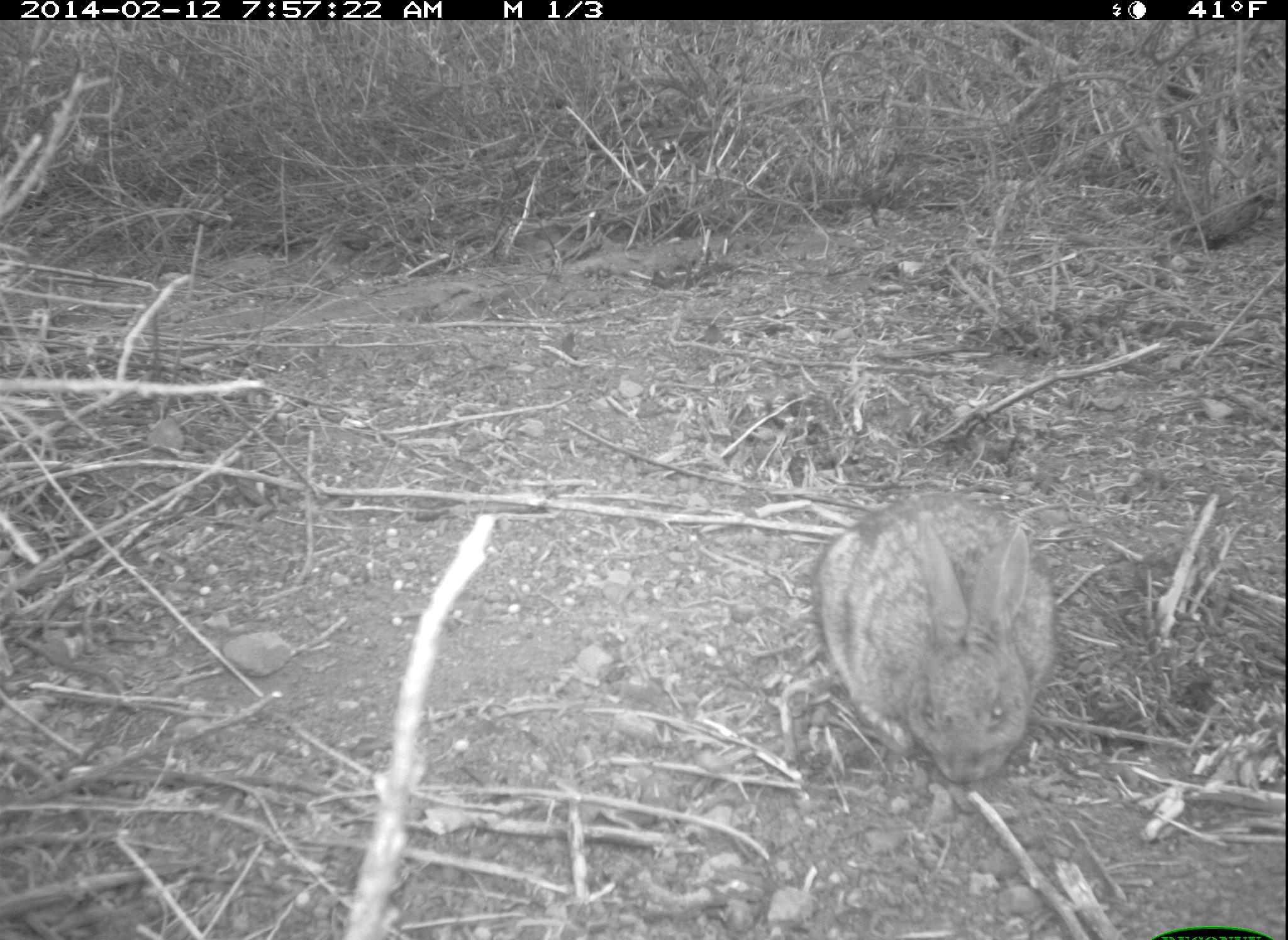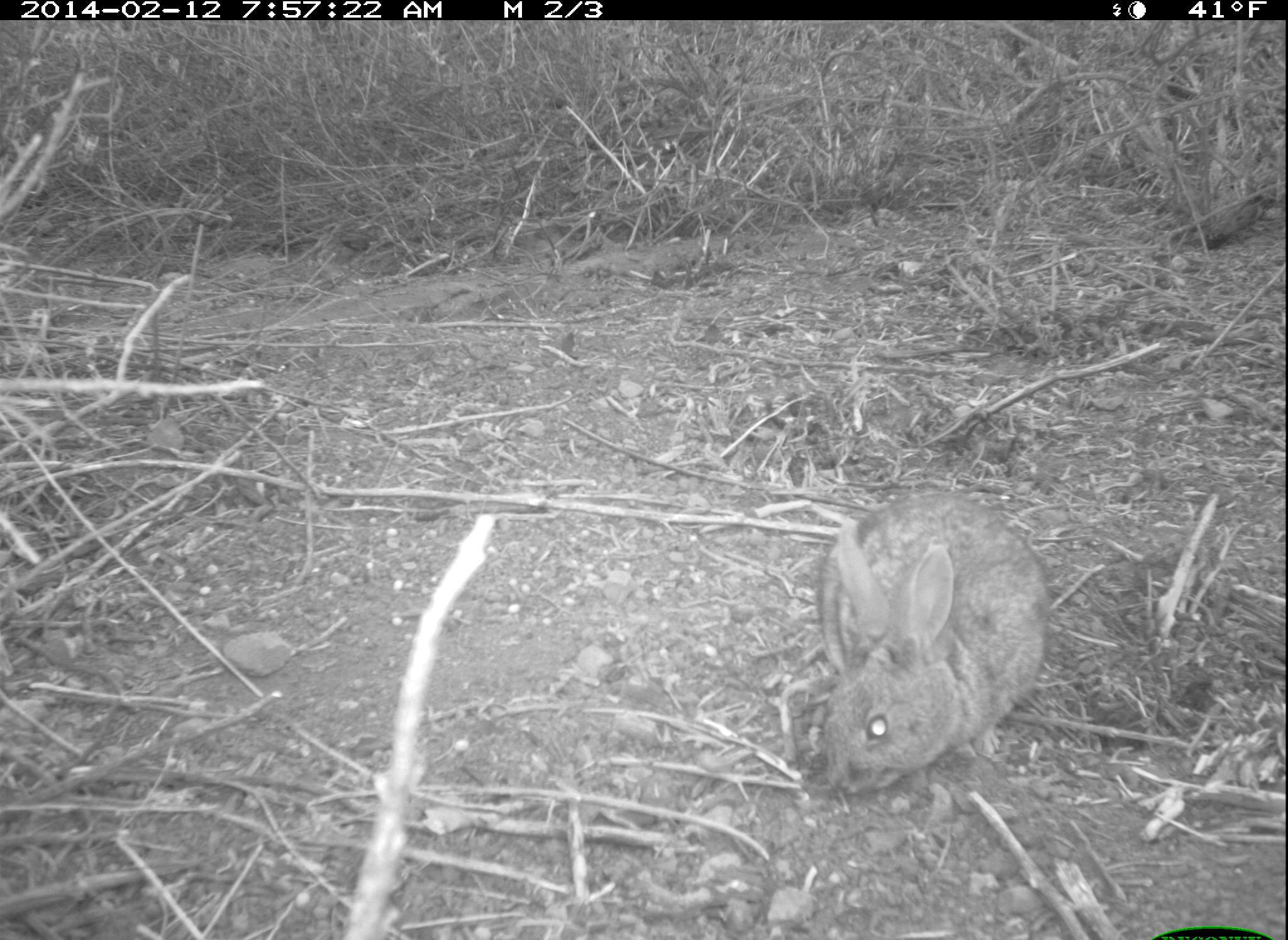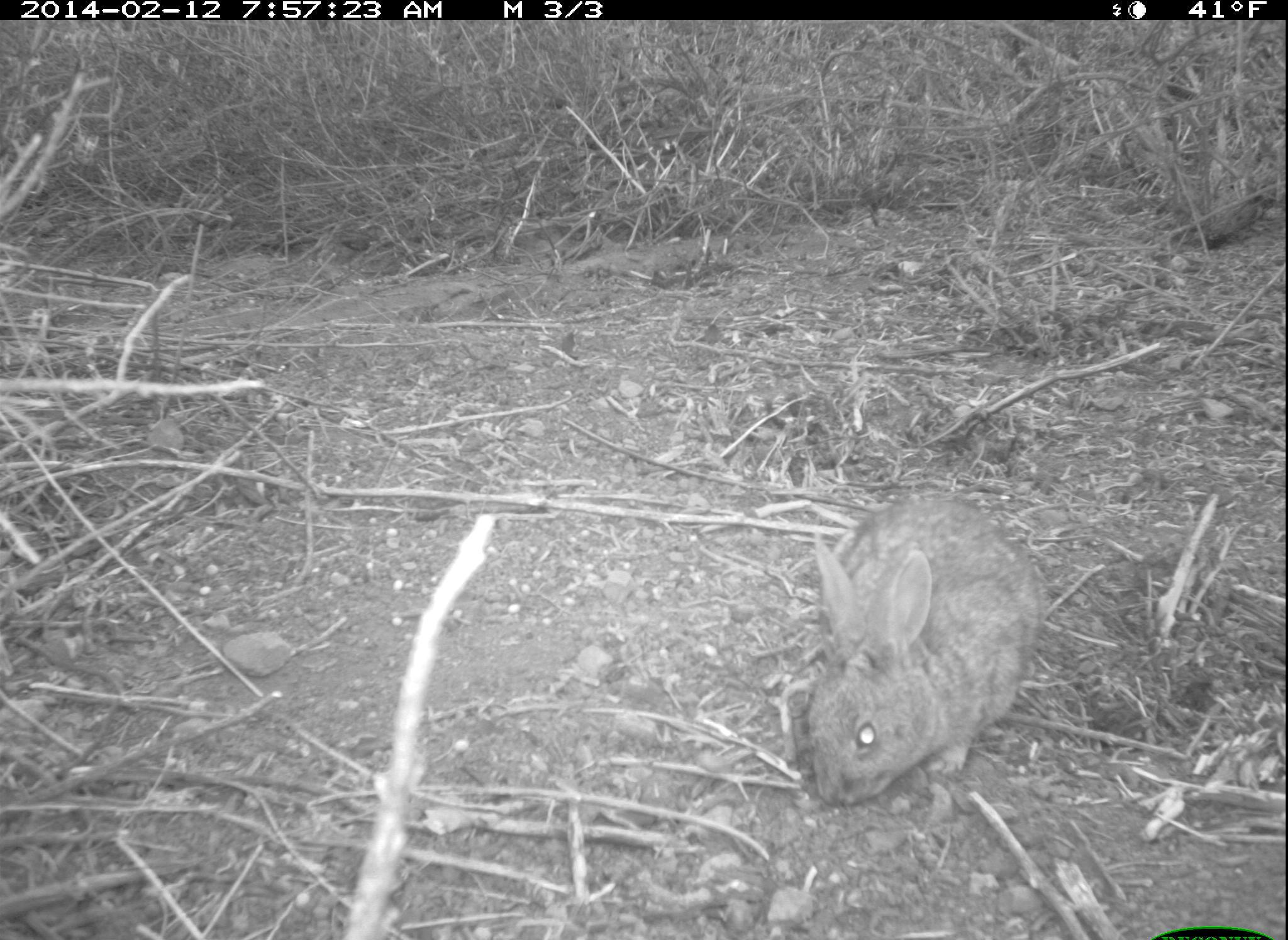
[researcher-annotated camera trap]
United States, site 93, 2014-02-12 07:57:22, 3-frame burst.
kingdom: Animalia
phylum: Chordata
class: Mammalia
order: Lagomorpha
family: Leporidae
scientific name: Leporidae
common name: rabbits and hares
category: rabbit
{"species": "rabbit (rabbits and hares) (Leporidae)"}